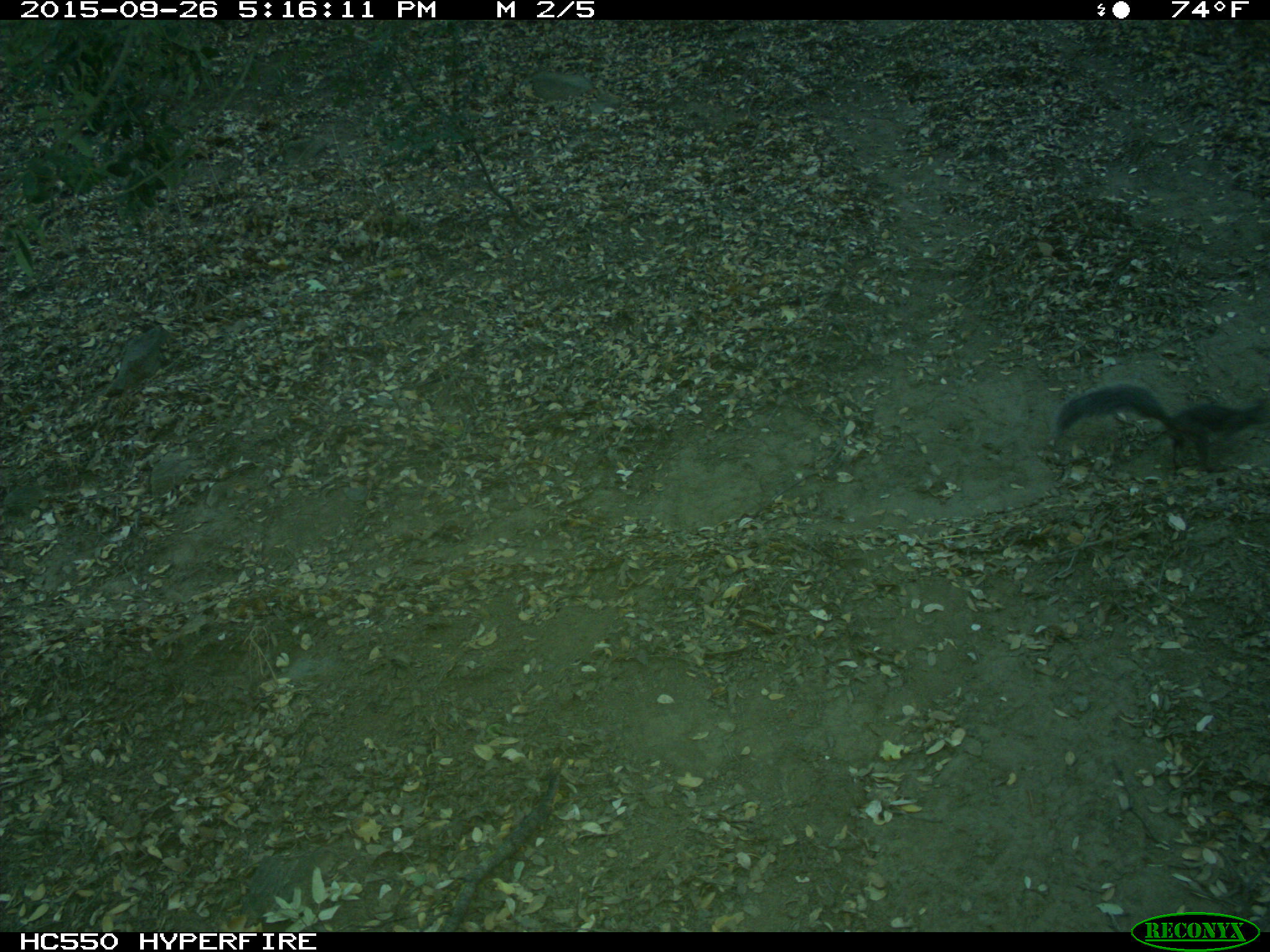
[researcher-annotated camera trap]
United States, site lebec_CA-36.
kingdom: Animalia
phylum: Chordata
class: Mammalia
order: Rodentia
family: Sciuridae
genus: Sciurus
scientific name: Sciurus carolinensis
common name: eastern gray squirrel